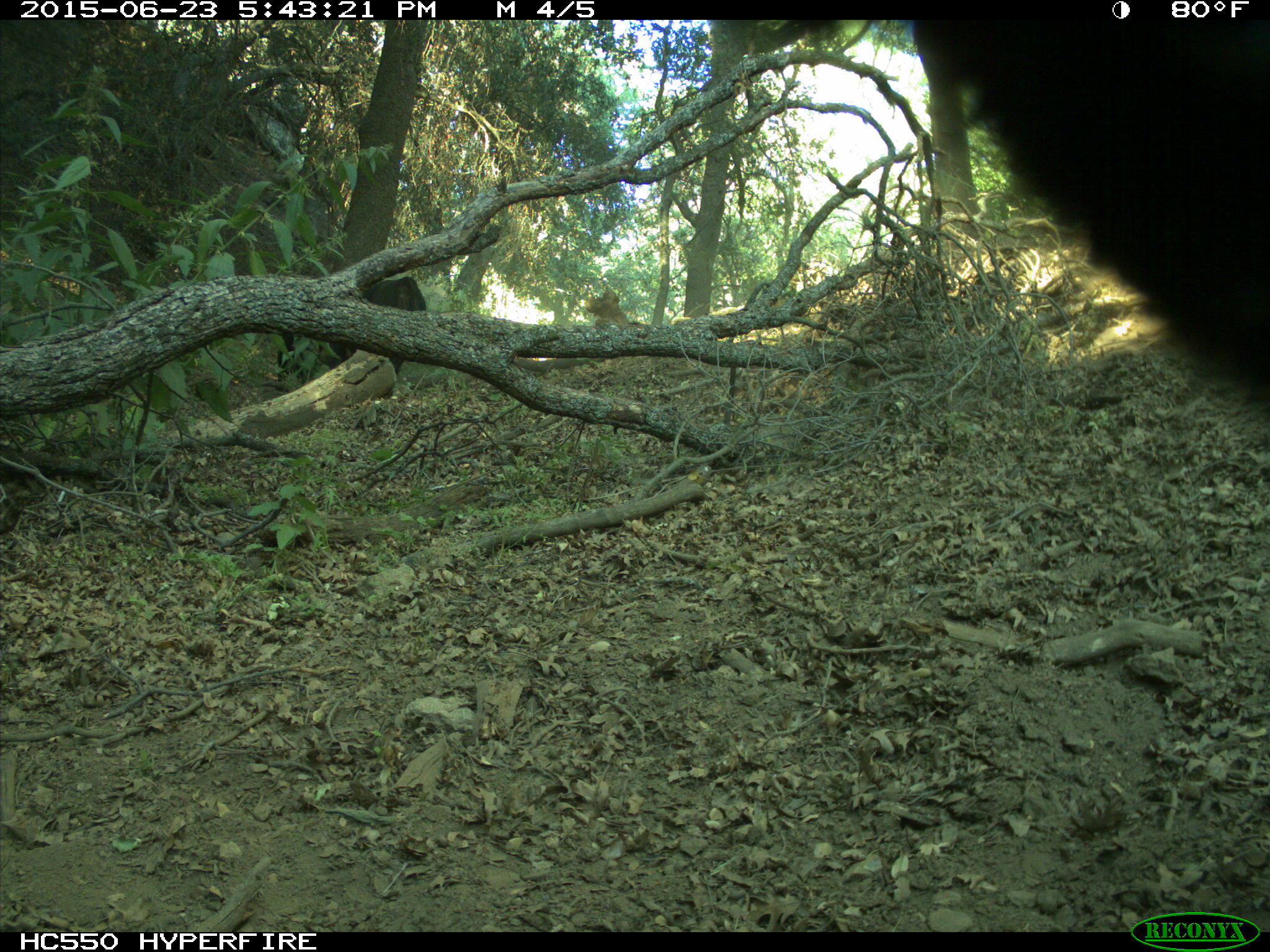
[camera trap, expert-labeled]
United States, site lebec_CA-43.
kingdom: Animalia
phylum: Chordata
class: Mammalia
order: Artiodactyla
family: Bovidae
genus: Bos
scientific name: Bos taurus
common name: domestic cow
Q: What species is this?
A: Bos taurus (domestic cow).